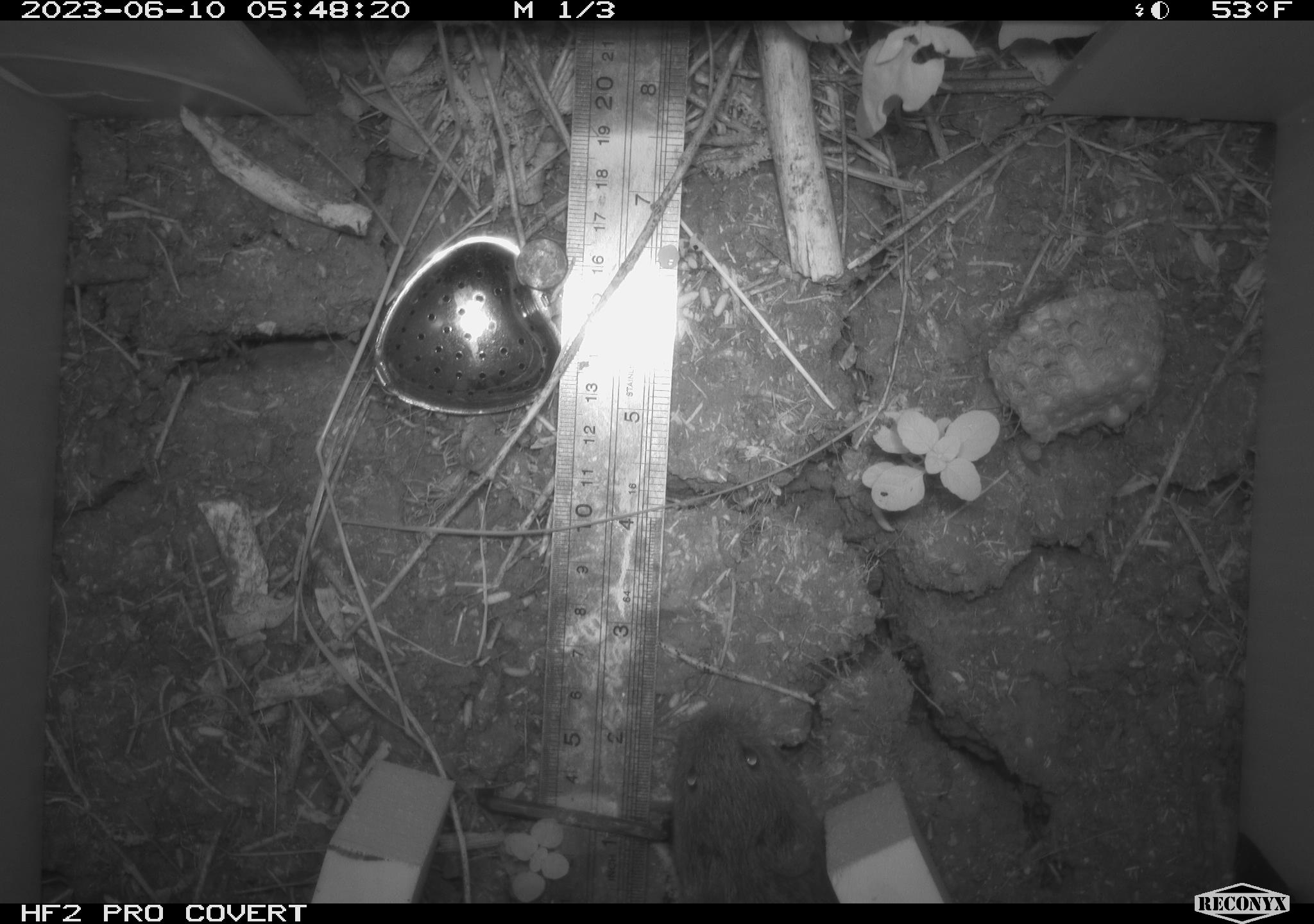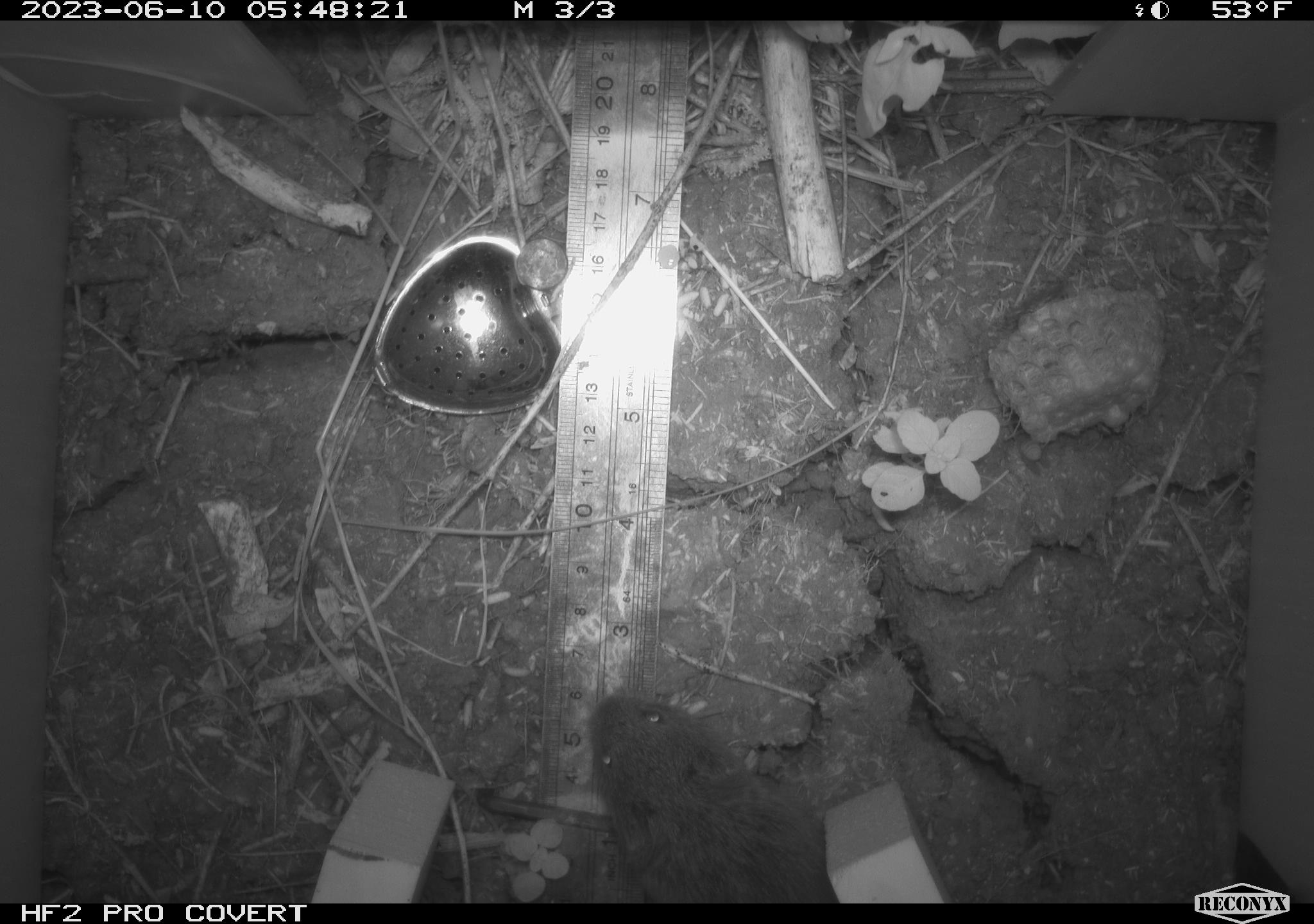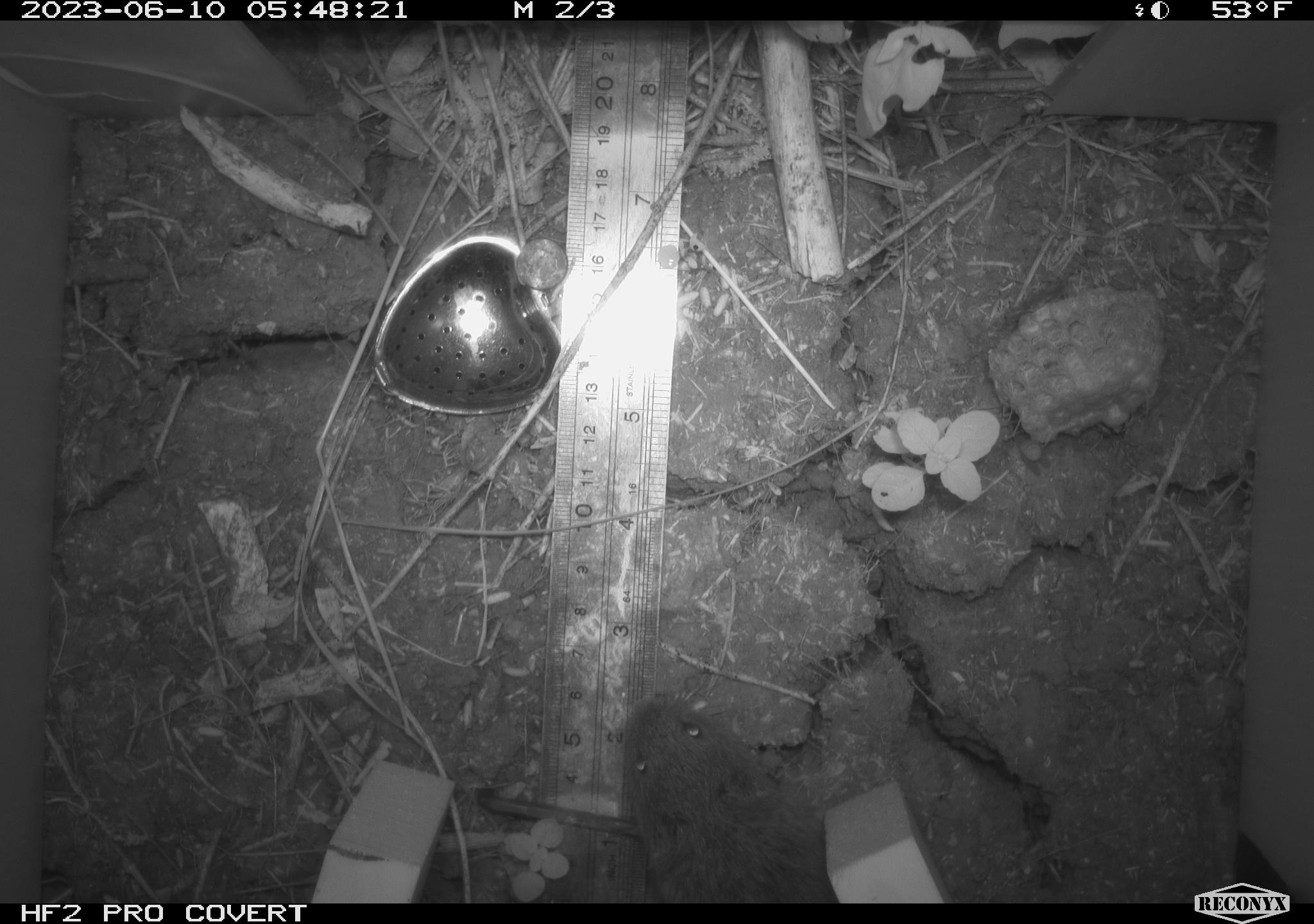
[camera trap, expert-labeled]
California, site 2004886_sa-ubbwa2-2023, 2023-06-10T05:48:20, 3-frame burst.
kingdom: Animalia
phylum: Chordata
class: Mammalia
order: Rodentia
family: Cricetidae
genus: Microtus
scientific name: Microtus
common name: meadow vole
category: microtus species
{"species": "microtus species (meadow vole) (Microtus)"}